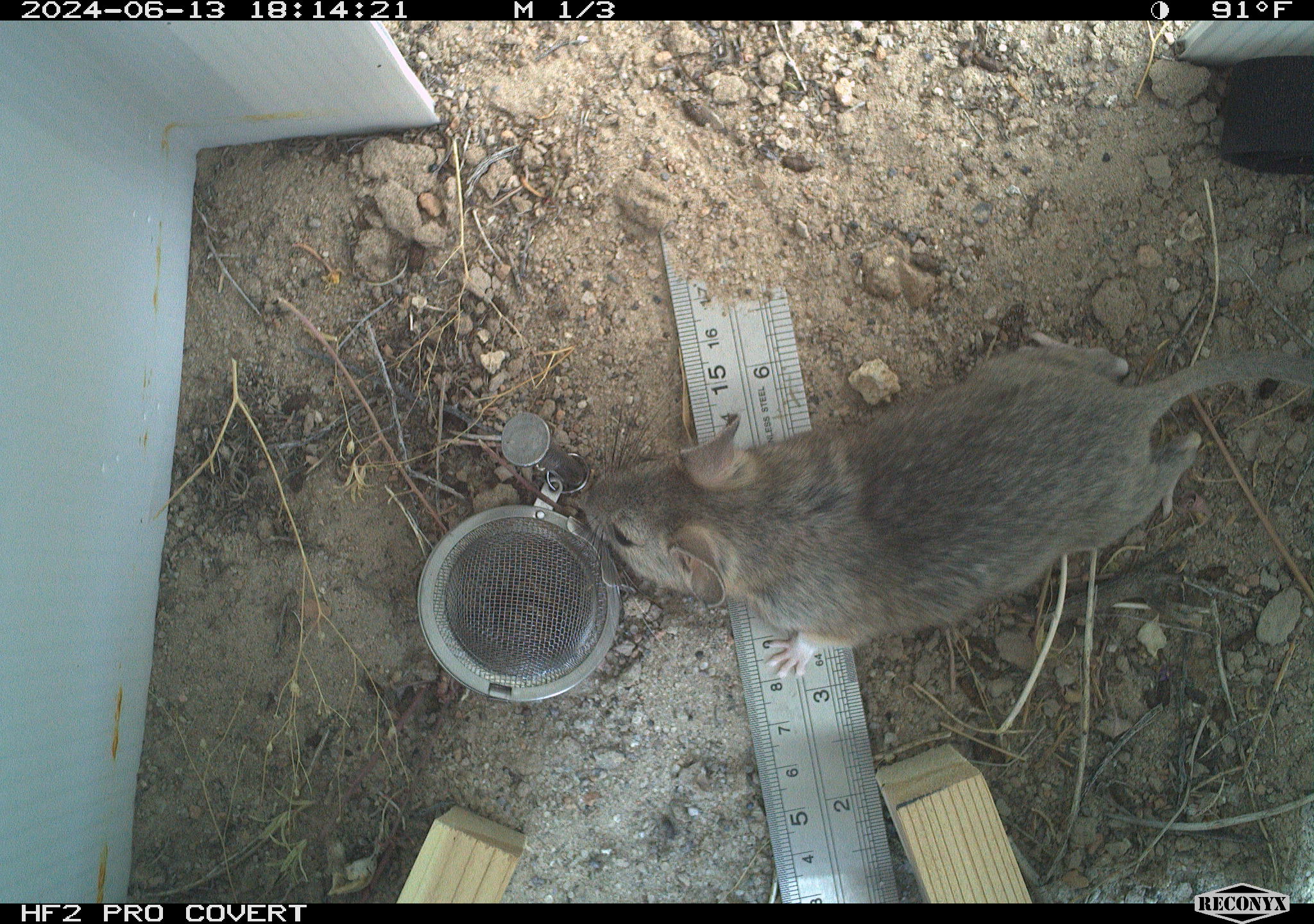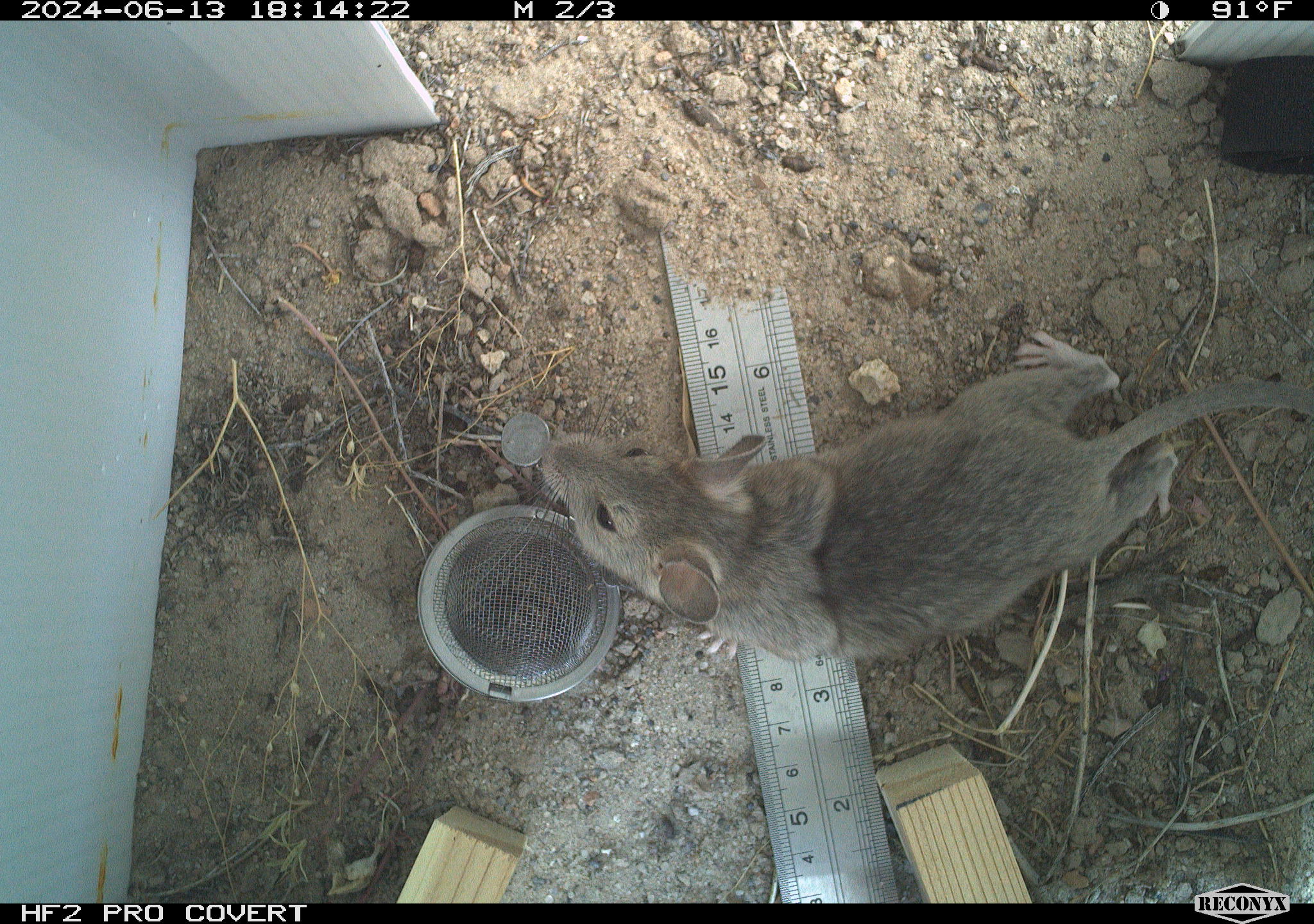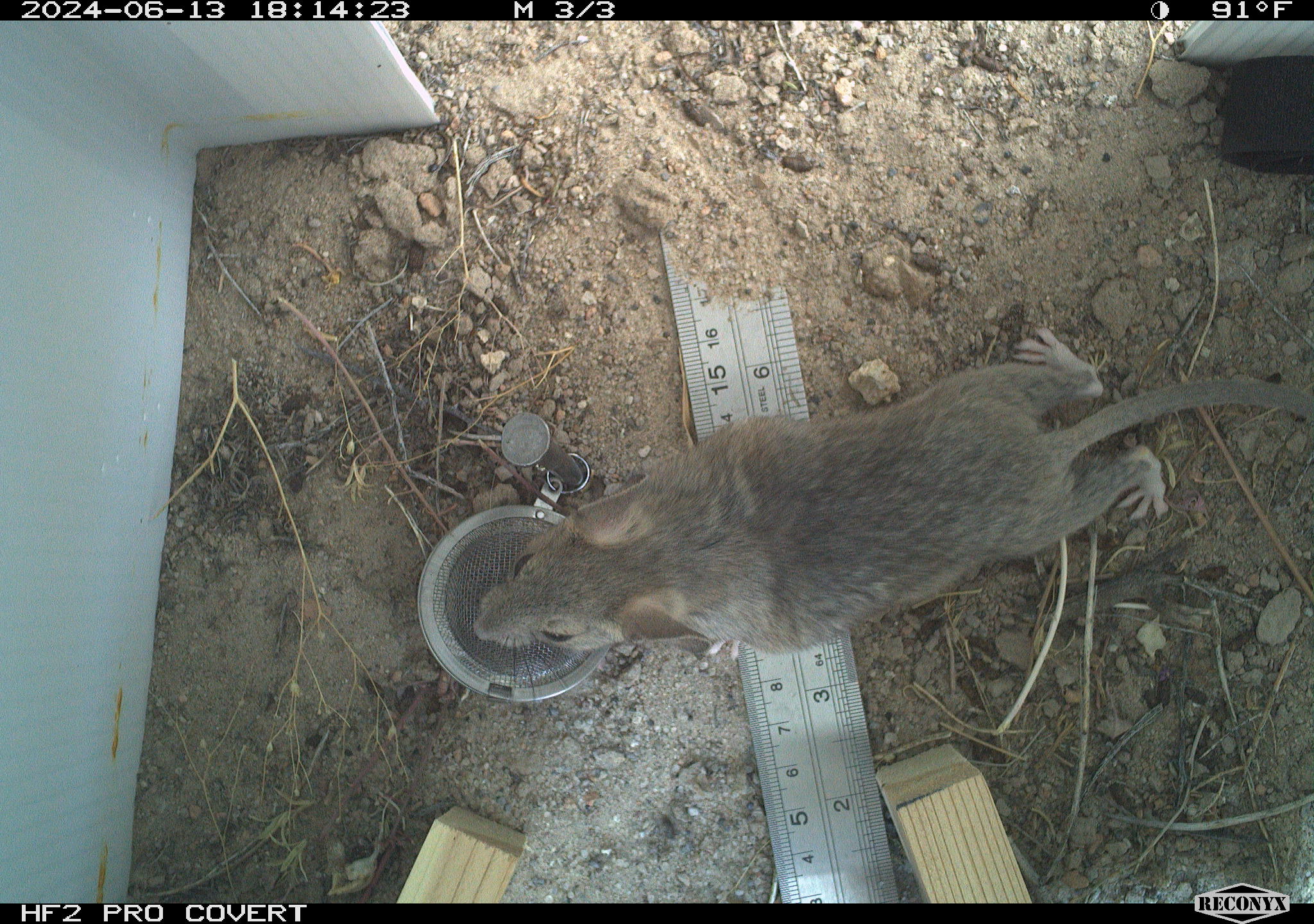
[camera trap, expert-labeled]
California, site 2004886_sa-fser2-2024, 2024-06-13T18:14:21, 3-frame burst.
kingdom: Animalia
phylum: Chordata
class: Mammalia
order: Rodentia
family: Cricetidae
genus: Neotoma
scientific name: Neotoma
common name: pack rat or woodrat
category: neotoma species